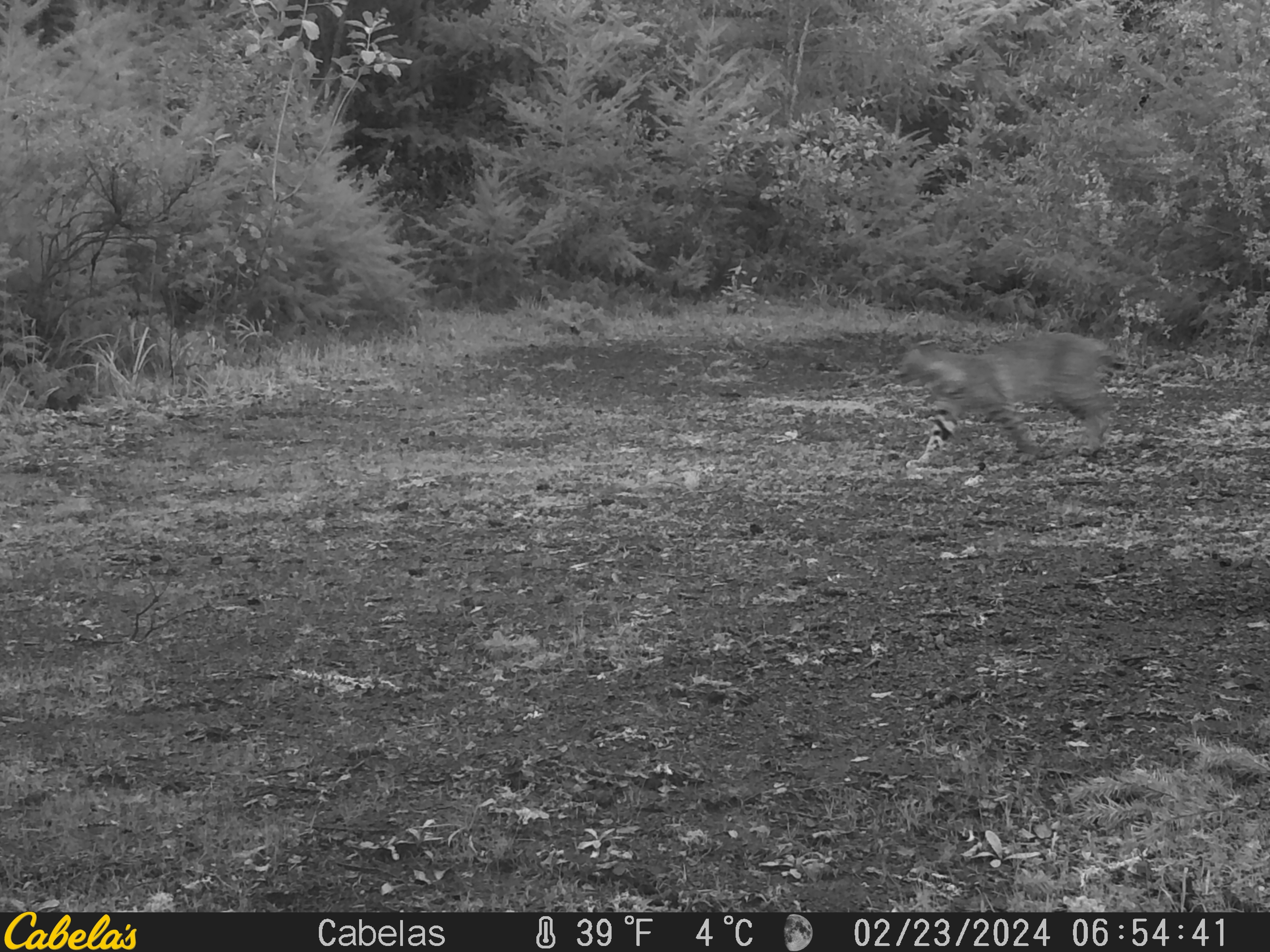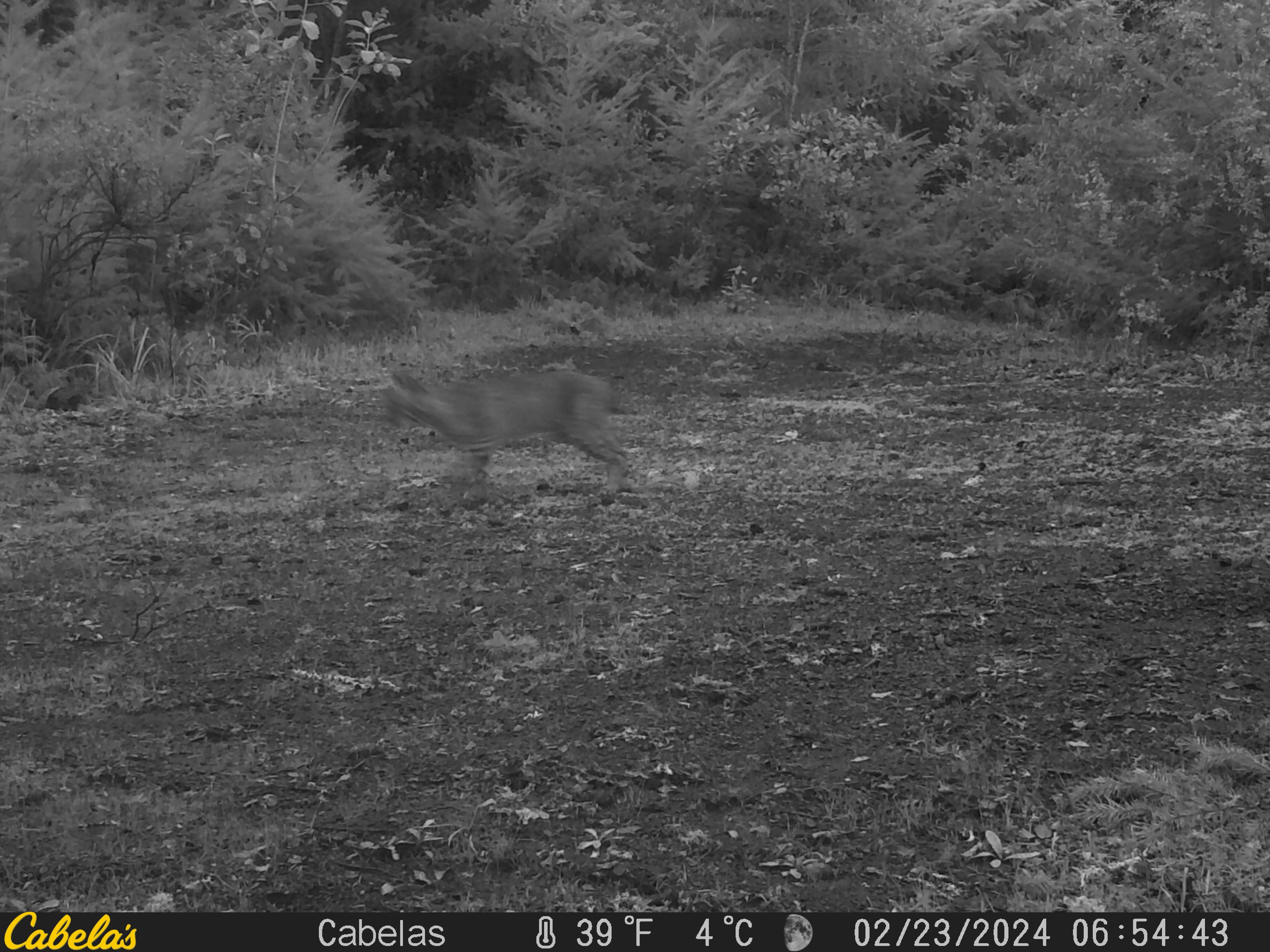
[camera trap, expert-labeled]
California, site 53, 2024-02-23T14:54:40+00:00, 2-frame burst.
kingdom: Animalia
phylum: Chordata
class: Mammalia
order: Carnivora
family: Felidae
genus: Lynx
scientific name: Lynx rufus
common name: bobcat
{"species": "bobcat (Lynx rufus)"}